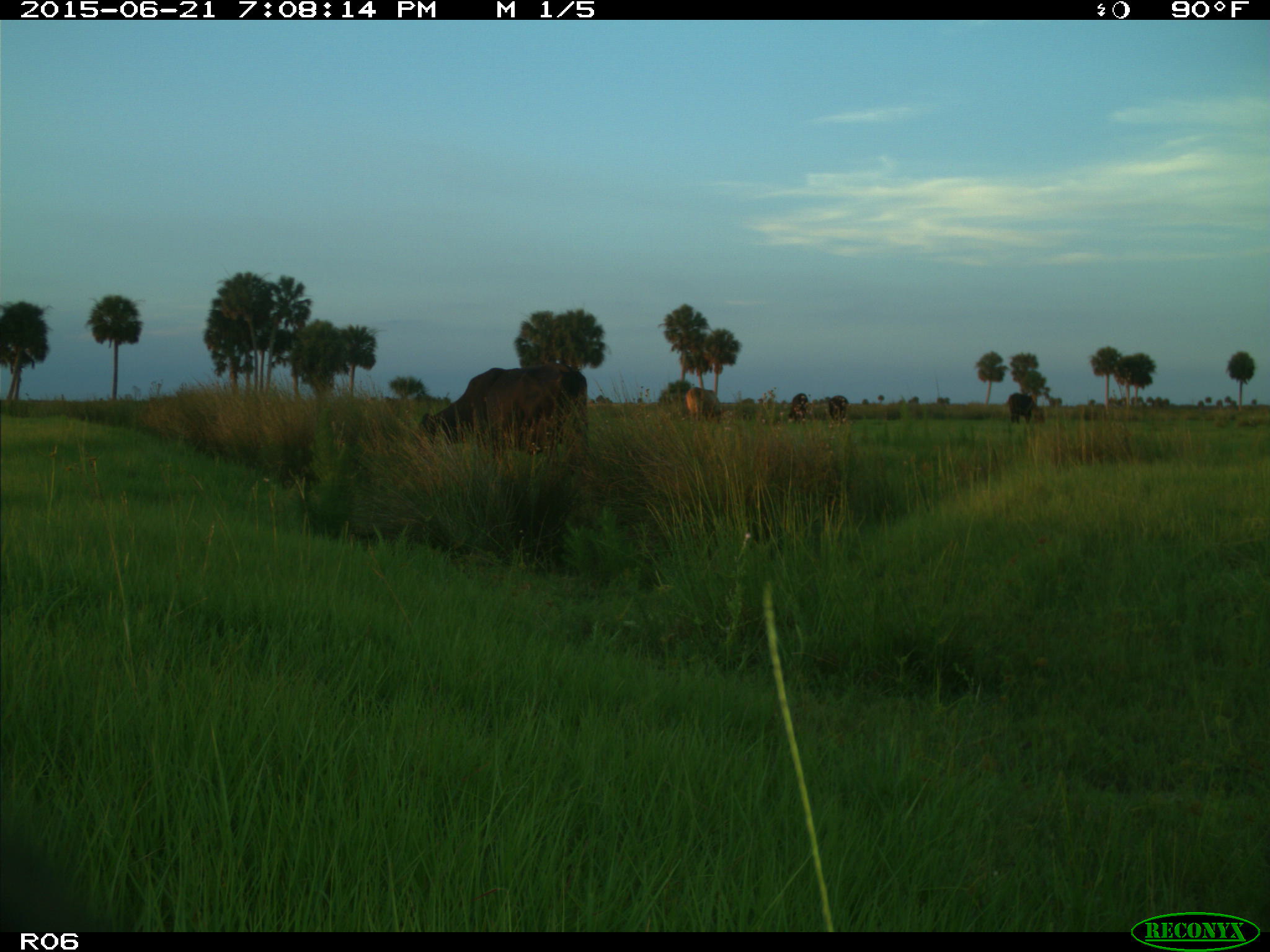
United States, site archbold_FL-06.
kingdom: Animalia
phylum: Chordata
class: Mammalia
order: Artiodactyla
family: Bovidae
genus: Bos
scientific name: Bos taurus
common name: domestic cow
Bos taurus (domestic cow).